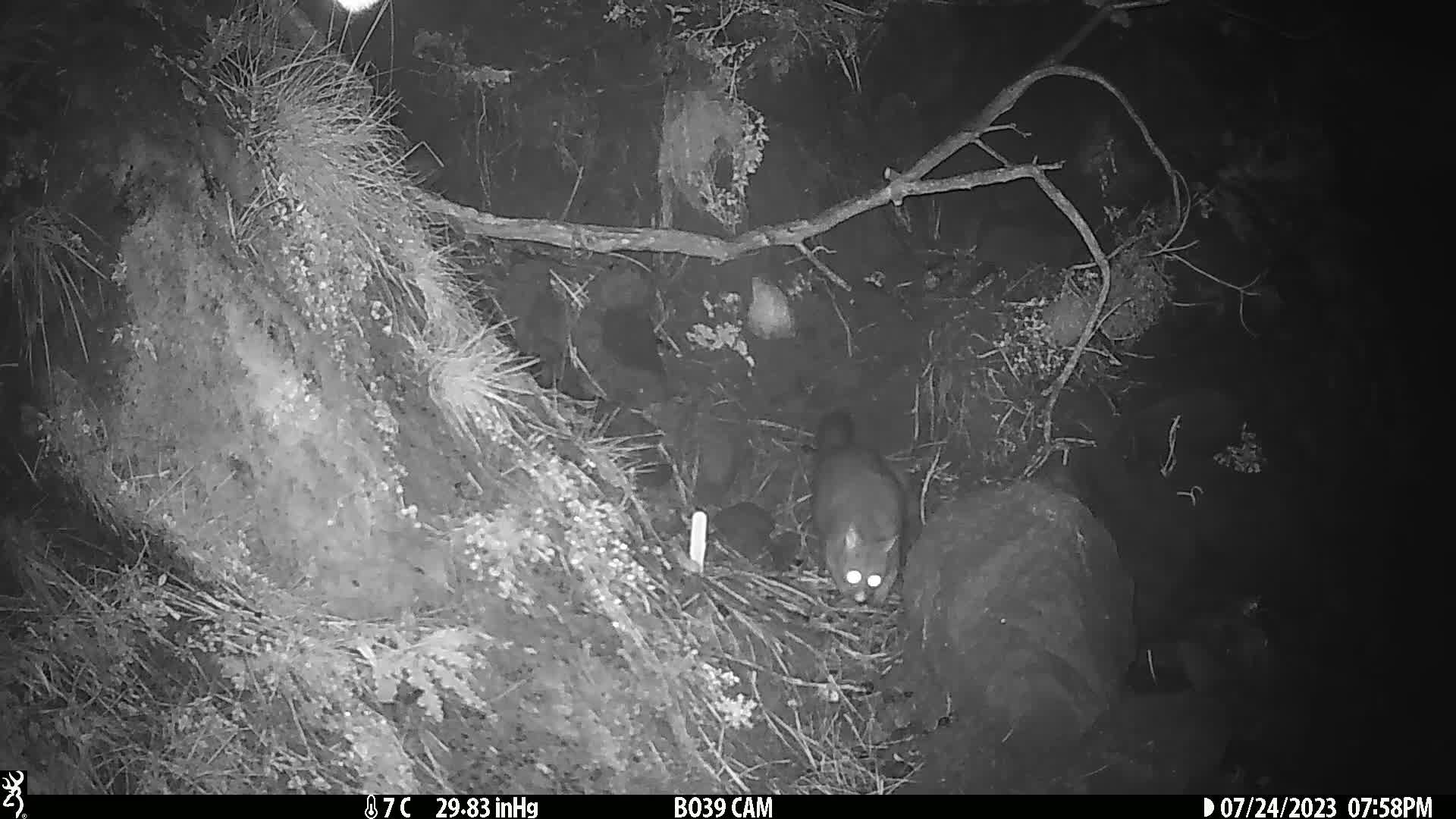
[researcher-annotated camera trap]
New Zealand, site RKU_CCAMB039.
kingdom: Animalia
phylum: Chordata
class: Mammalia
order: Diprotodontia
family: Phalangeridae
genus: Trichosurus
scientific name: Trichosurus vulpecula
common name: common brushtail possum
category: possum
Possum (common brushtail possum) (Trichosurus vulpecula).